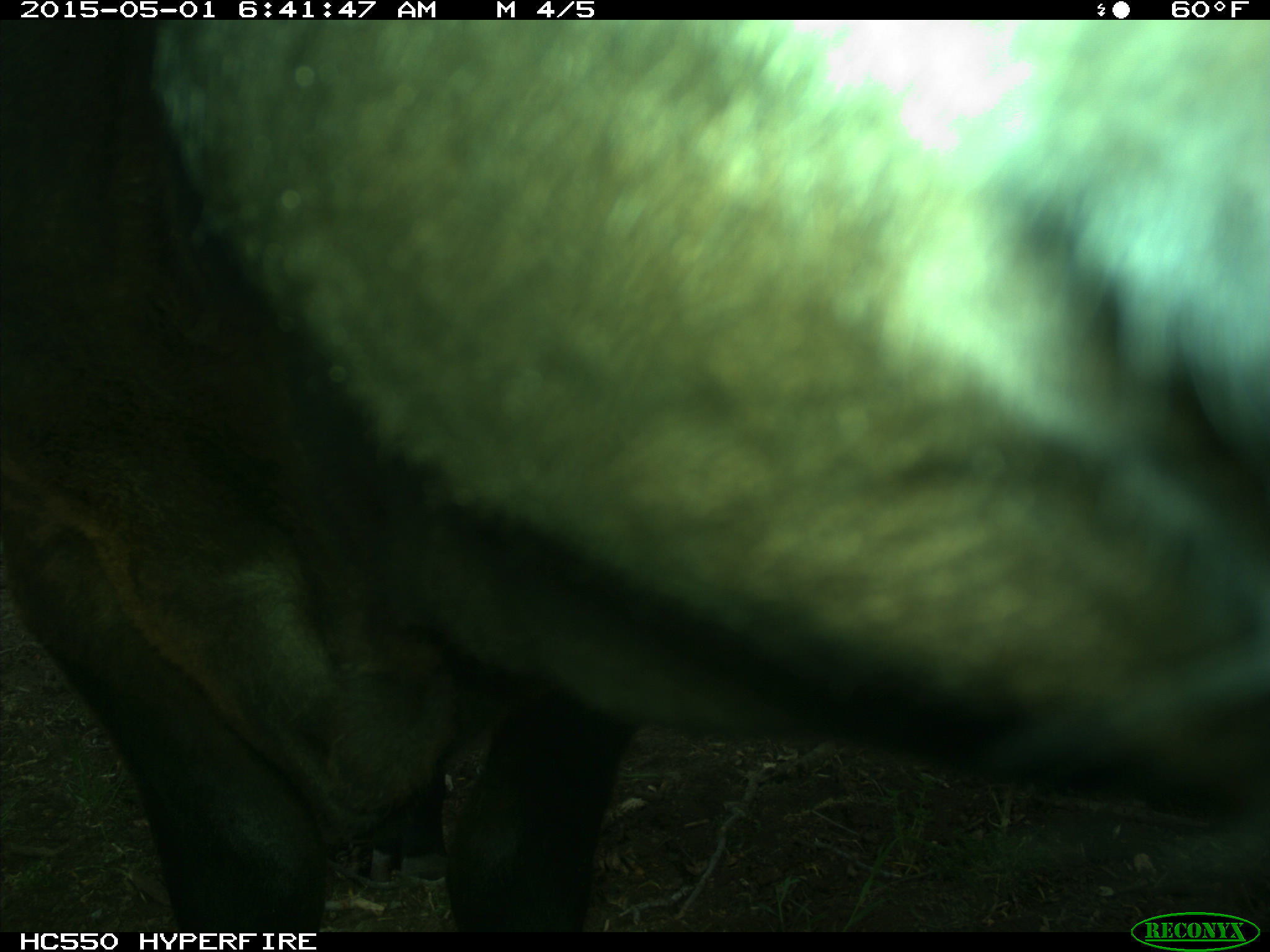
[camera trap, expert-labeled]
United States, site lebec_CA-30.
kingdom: Animalia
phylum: Chordata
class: Mammalia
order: Artiodactyla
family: Bovidae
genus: Bos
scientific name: Bos taurus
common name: domestic cow